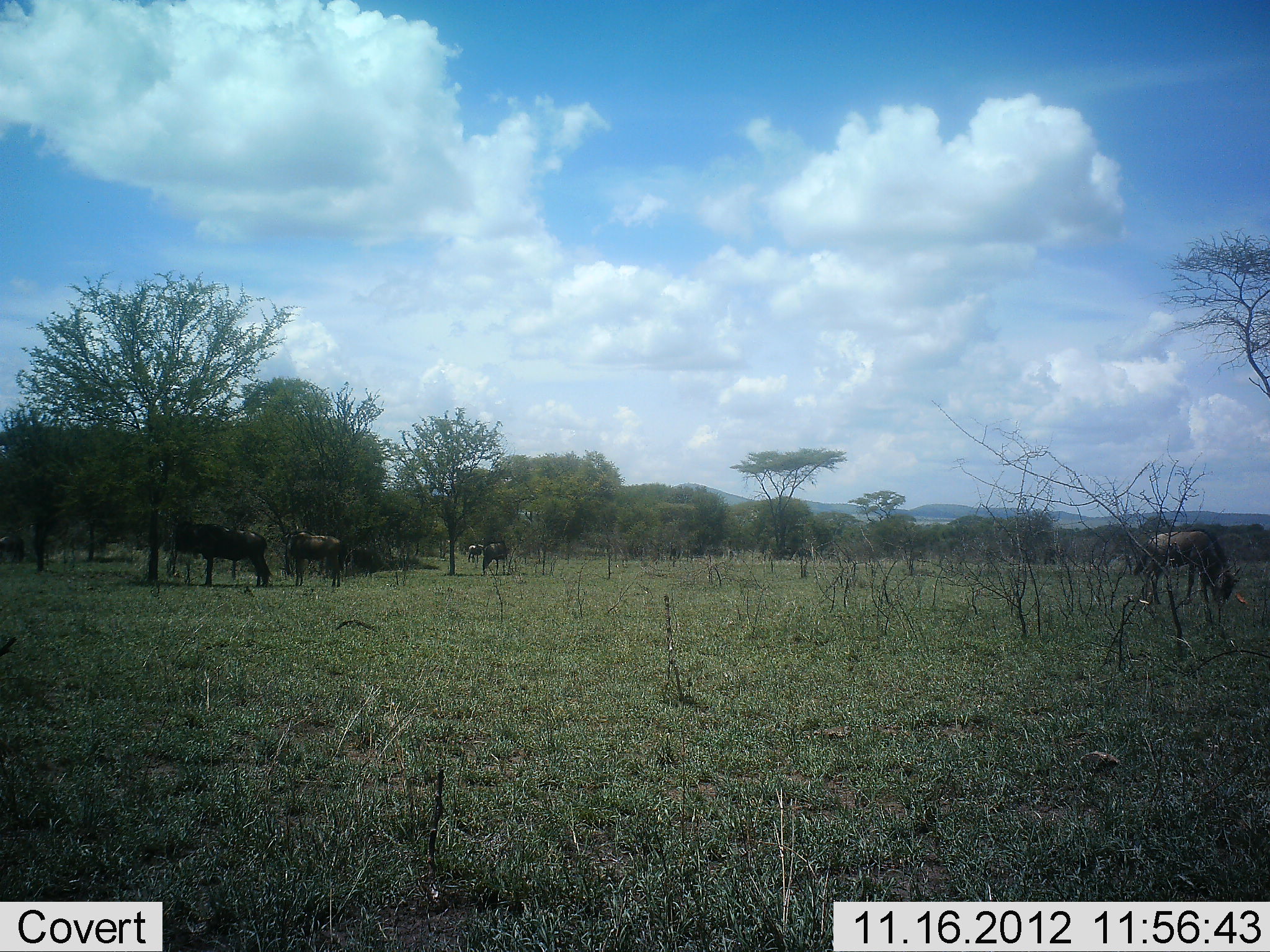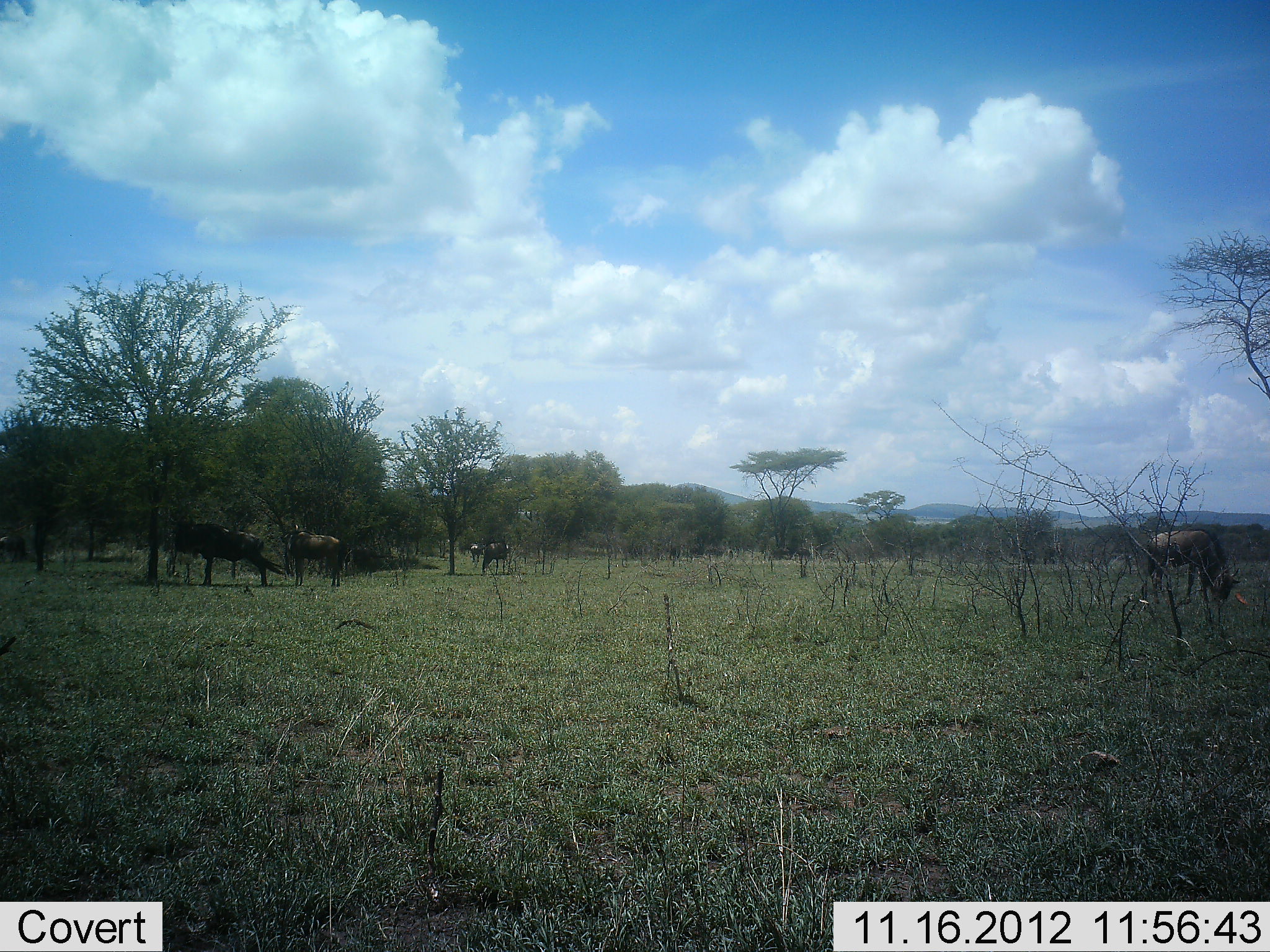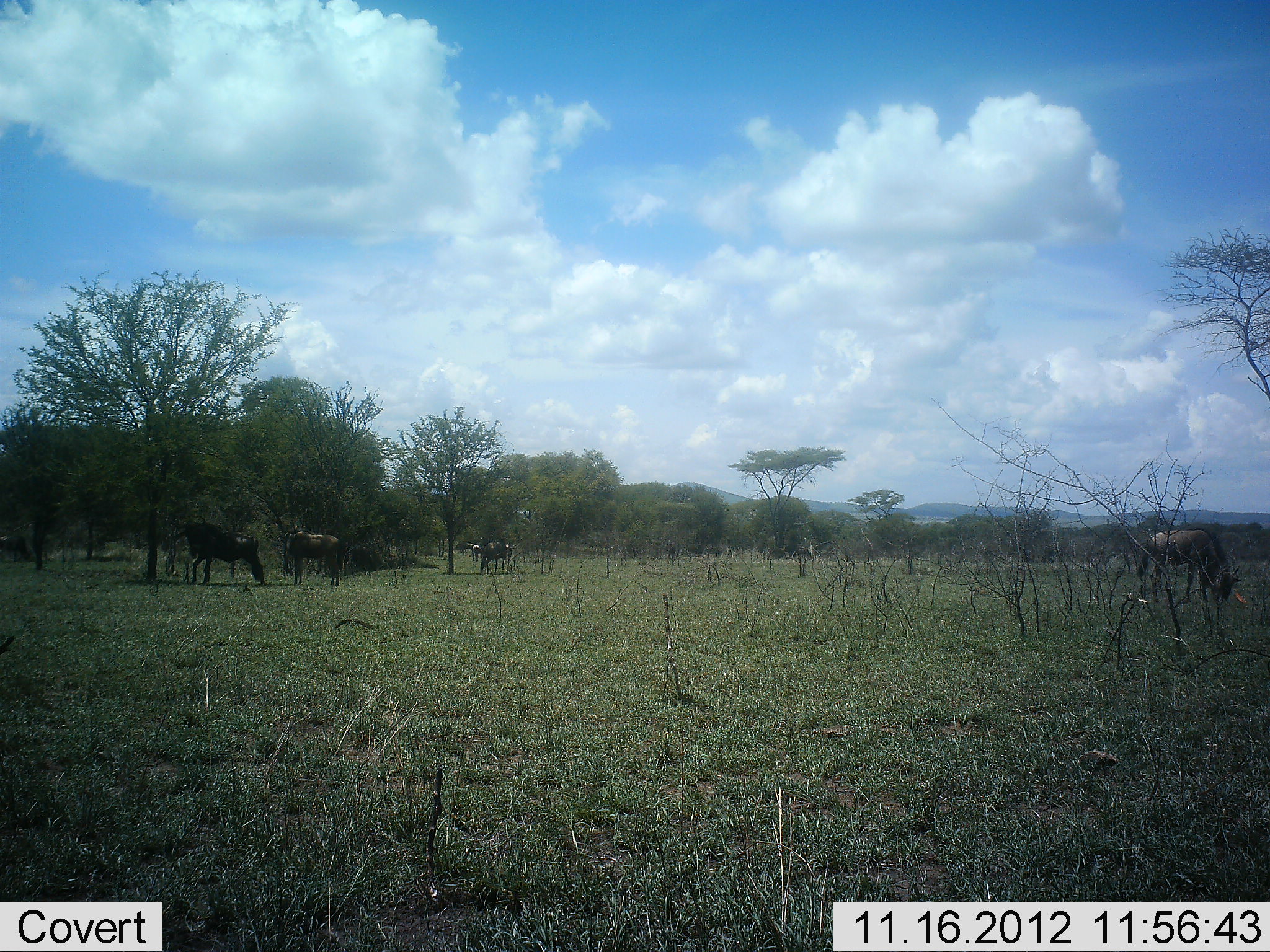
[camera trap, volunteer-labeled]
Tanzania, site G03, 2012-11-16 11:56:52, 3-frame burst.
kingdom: Animalia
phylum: Chordata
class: Mammalia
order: Artiodactyla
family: Bovidae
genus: Connochaetes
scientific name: Connochaetes taurinus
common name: blue wildebeest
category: wildebeest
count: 4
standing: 90%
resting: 0%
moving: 0%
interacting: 0%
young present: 0%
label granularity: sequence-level